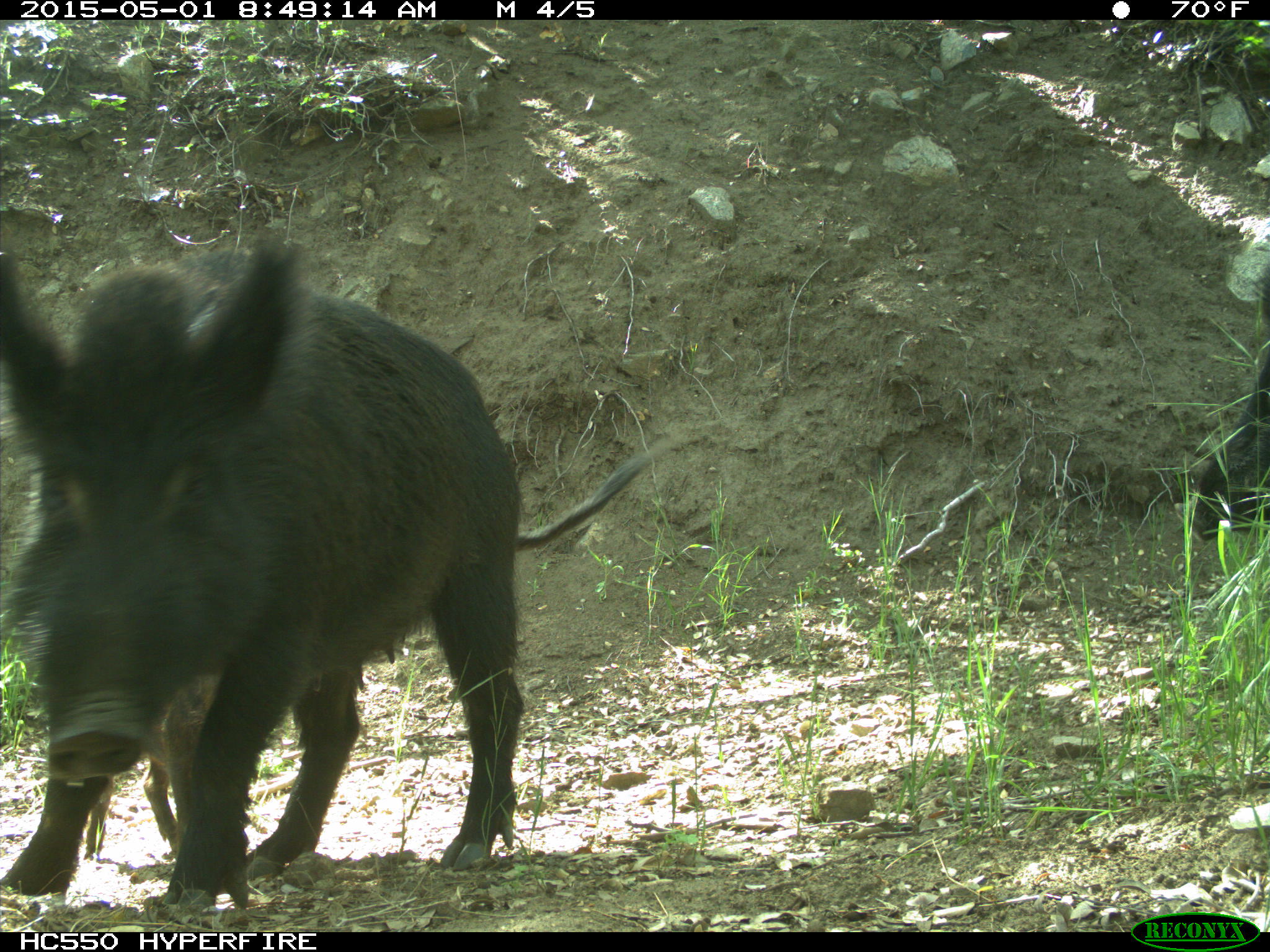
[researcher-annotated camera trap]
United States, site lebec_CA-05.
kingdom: Animalia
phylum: Chordata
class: Mammalia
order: Artiodactyla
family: Suidae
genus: Sus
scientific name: Sus scrofa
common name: wild boar